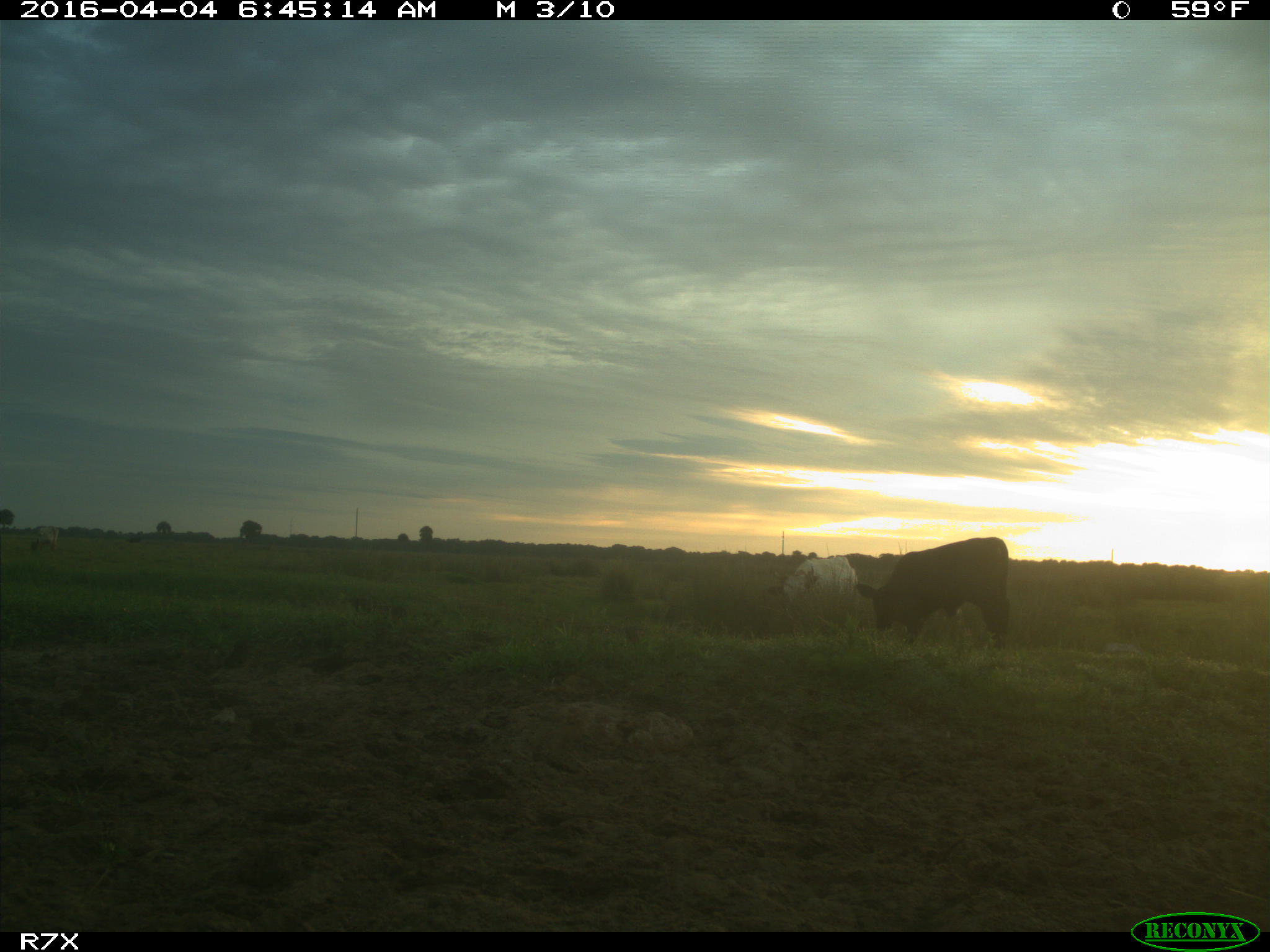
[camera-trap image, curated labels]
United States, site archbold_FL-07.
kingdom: Animalia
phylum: Chordata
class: Mammalia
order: Artiodactyla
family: Bovidae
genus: Bos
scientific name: Bos taurus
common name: domestic cow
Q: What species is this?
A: Bos taurus (domestic cow).